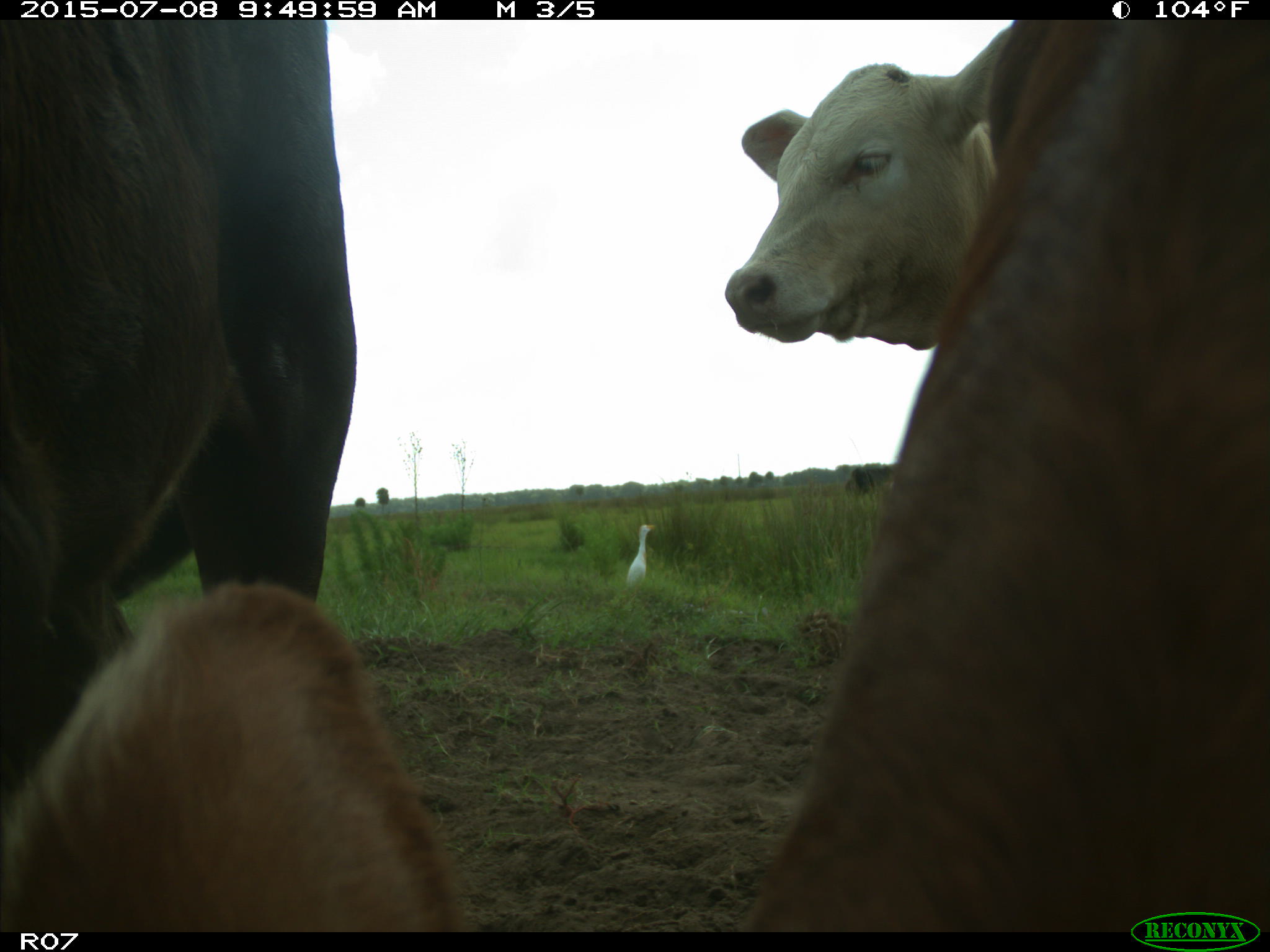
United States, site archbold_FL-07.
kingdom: Animalia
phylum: Chordata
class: Mammalia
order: Artiodactyla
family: Bovidae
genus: Bos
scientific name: Bos taurus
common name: domestic cow